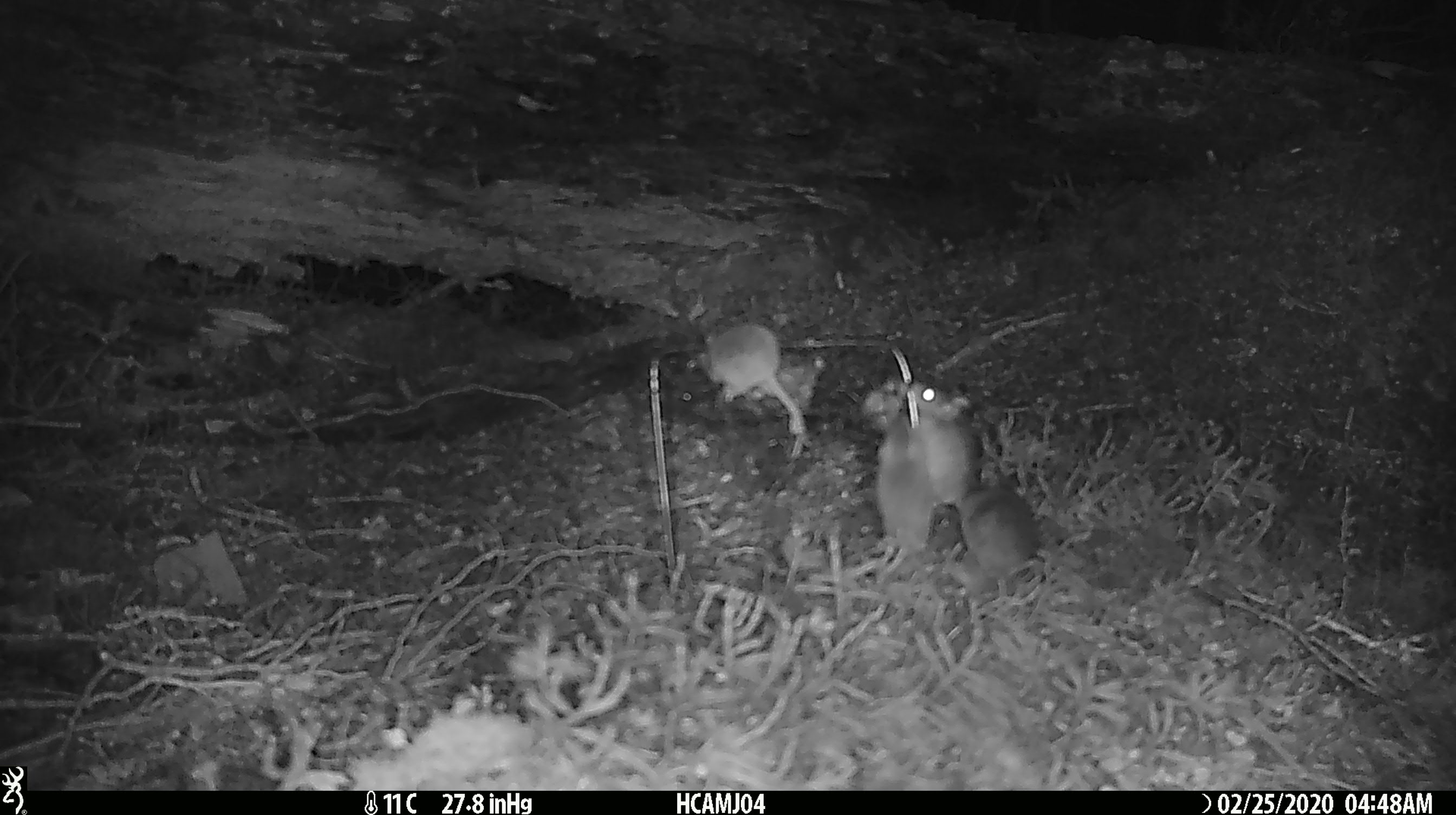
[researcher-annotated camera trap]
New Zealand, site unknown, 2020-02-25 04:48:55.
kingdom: Animalia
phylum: Chordata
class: Mammalia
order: Rodentia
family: Muridae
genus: Mus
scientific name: Mus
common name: mouse